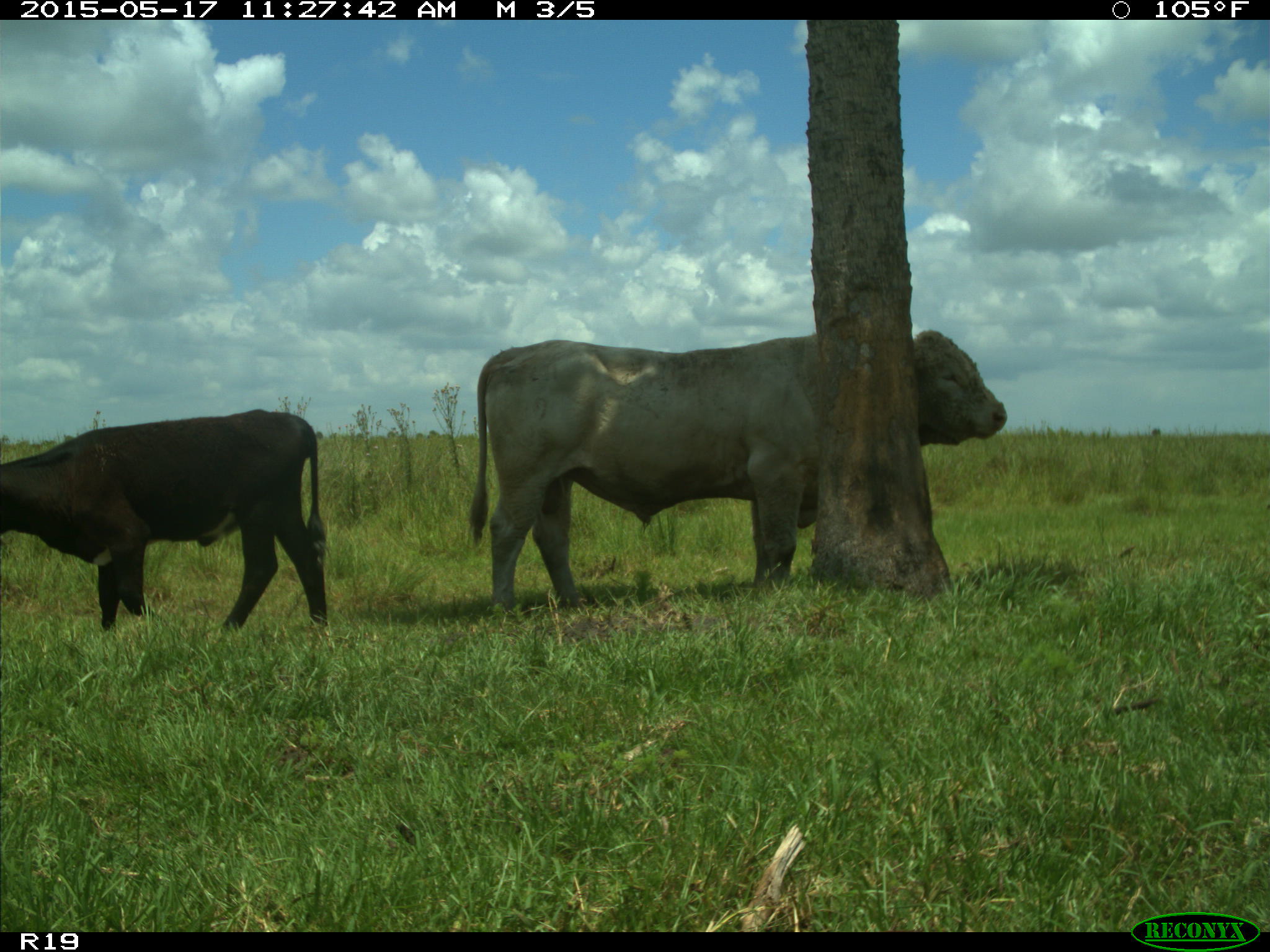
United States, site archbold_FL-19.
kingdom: Animalia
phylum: Chordata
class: Mammalia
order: Artiodactyla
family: Bovidae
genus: Bos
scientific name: Bos taurus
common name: domestic cow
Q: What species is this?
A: Bos taurus (domestic cow).